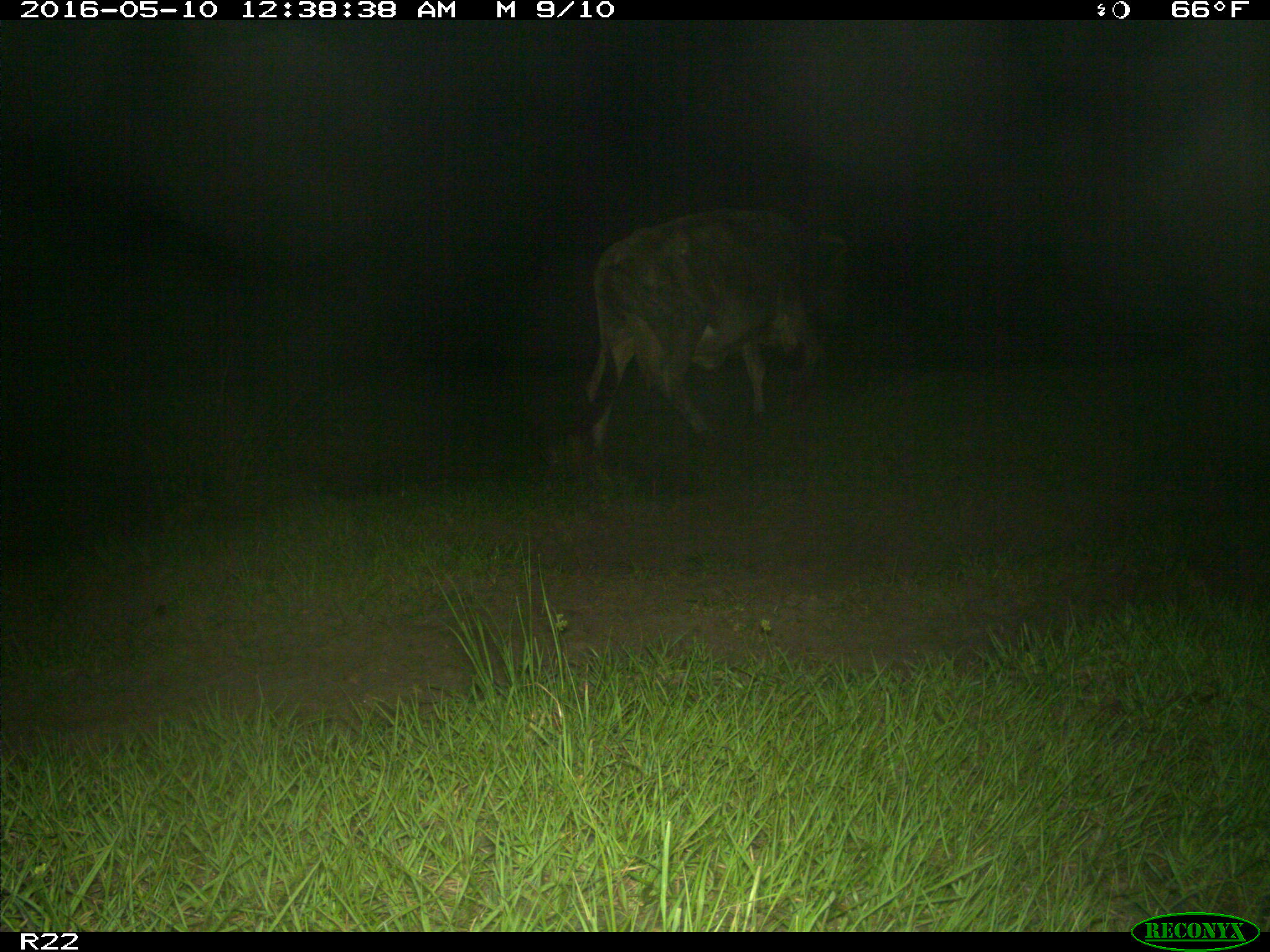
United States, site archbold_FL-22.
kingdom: Animalia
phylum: Chordata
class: Mammalia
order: Artiodactyla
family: Bovidae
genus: Bos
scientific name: Bos taurus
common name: domestic cow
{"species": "Bos taurus (domestic cow)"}